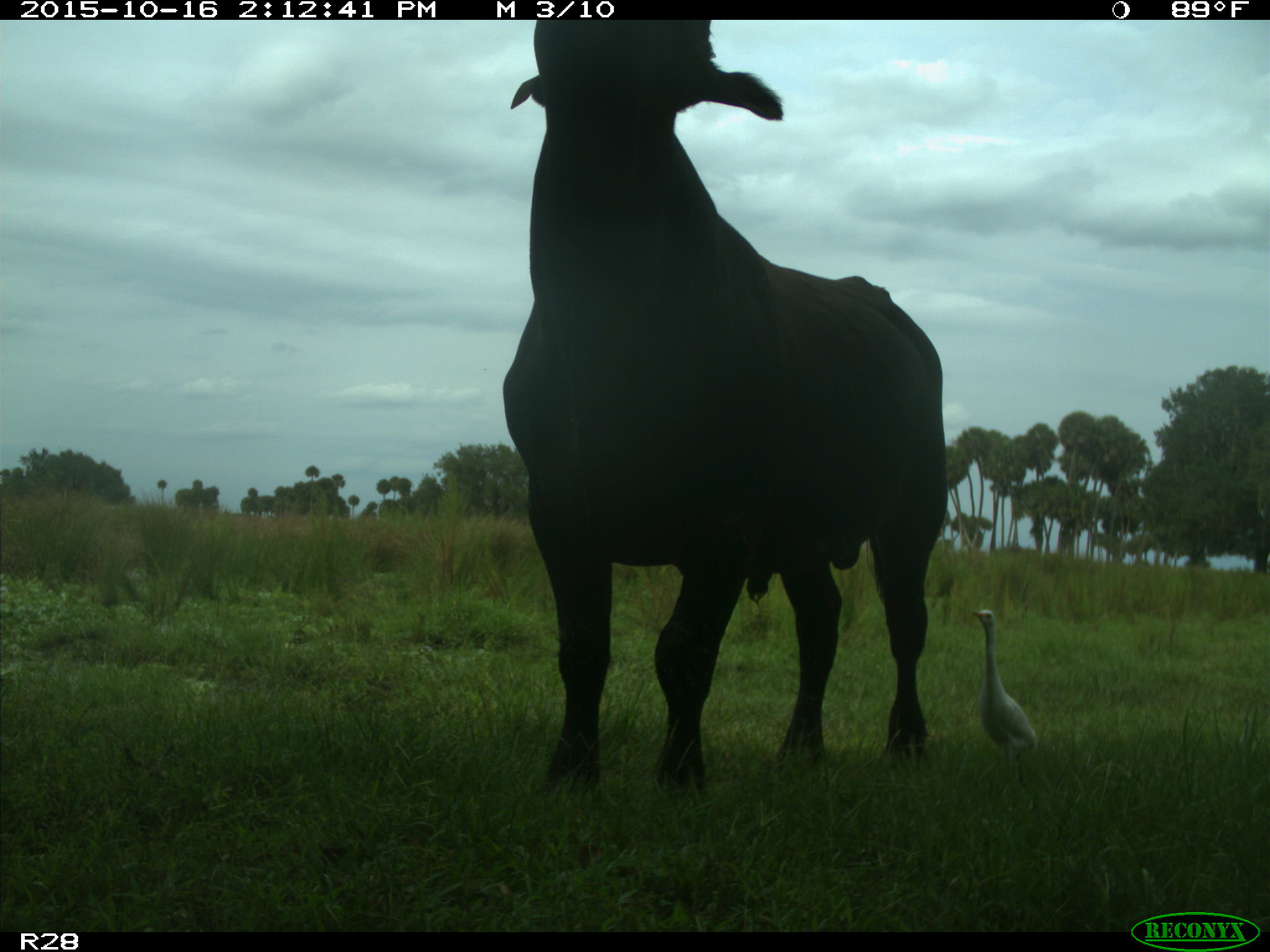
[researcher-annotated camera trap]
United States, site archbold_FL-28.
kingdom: Animalia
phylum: Chordata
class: Mammalia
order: Artiodactyla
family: Bovidae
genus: Bos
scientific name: Bos taurus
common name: domestic cow